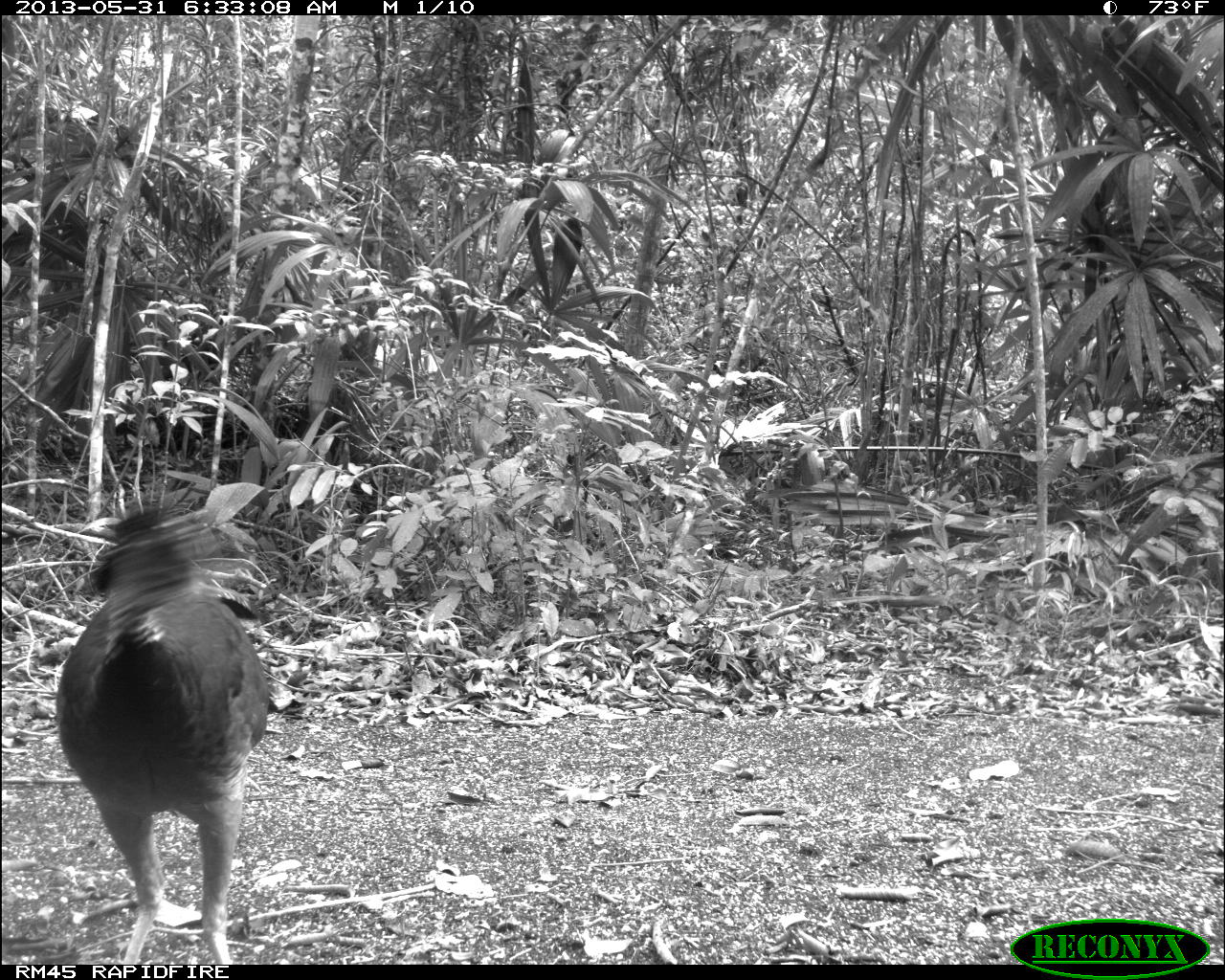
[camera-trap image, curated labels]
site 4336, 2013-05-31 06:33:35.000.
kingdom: Animalia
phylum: Chordata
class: Aves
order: Galliformes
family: Cracidae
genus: Crax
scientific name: Crax rubra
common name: great curassow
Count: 1.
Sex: female.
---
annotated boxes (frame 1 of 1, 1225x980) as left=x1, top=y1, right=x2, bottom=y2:
crax rubra: left=53, top=505, right=271, bottom=964